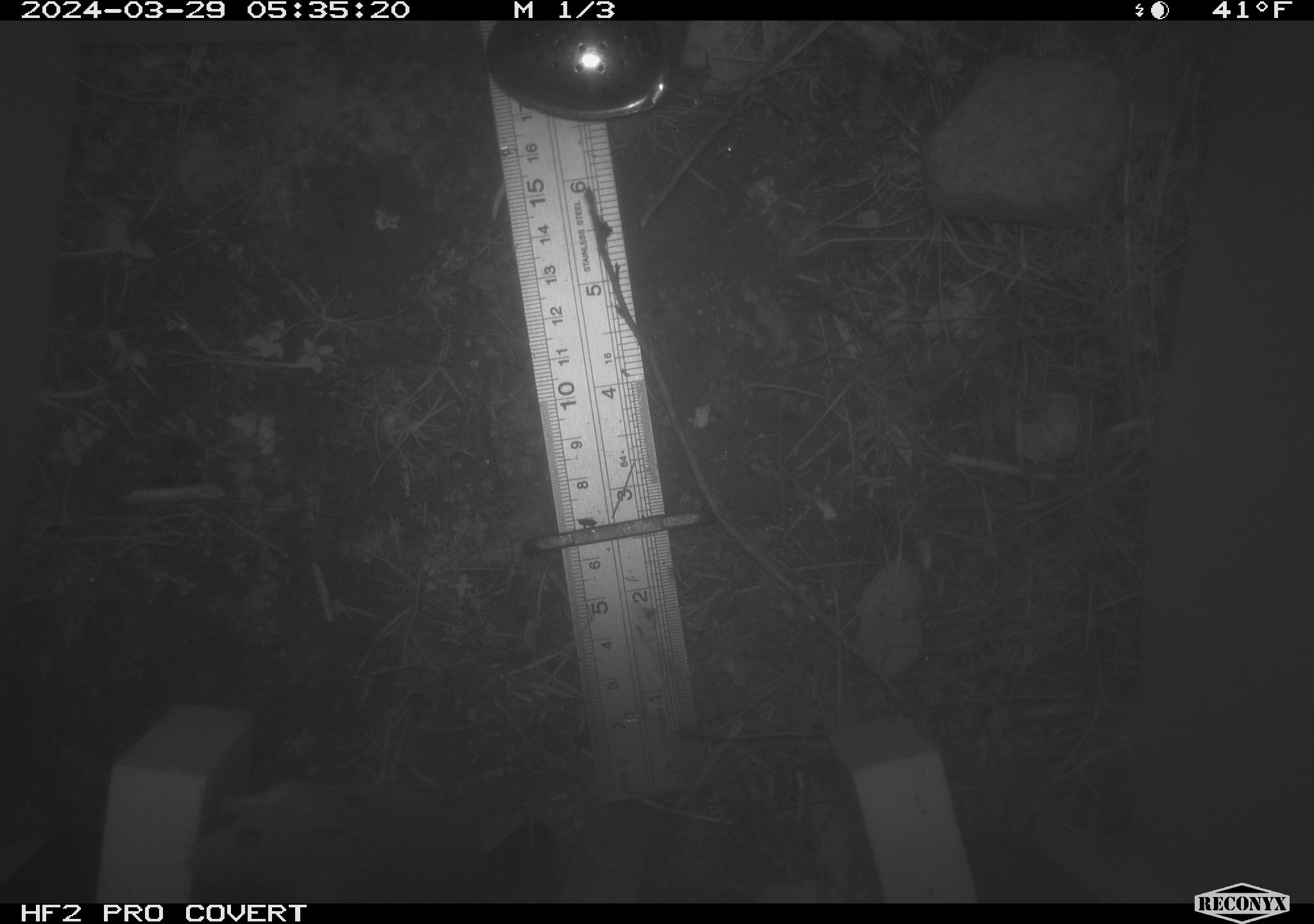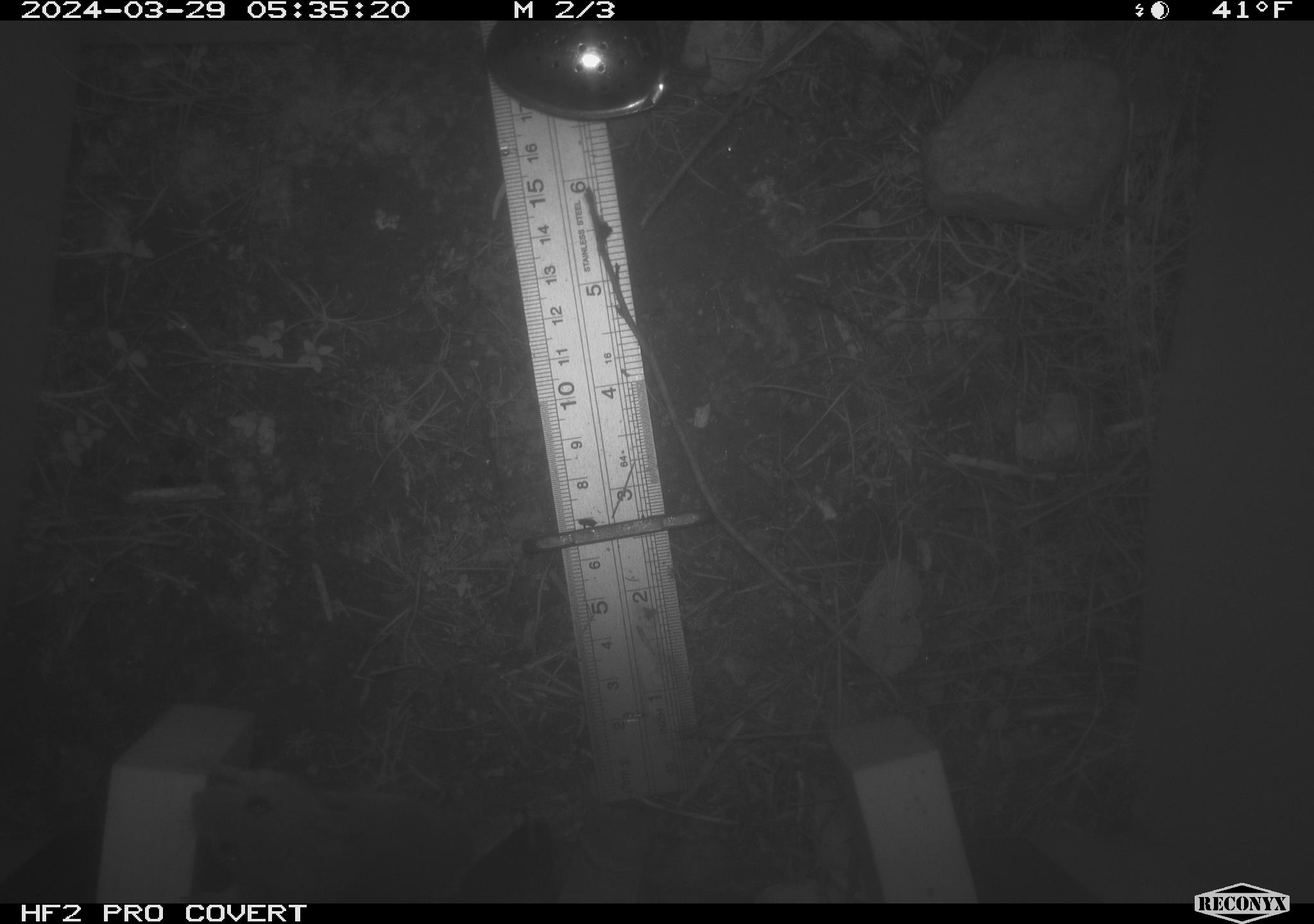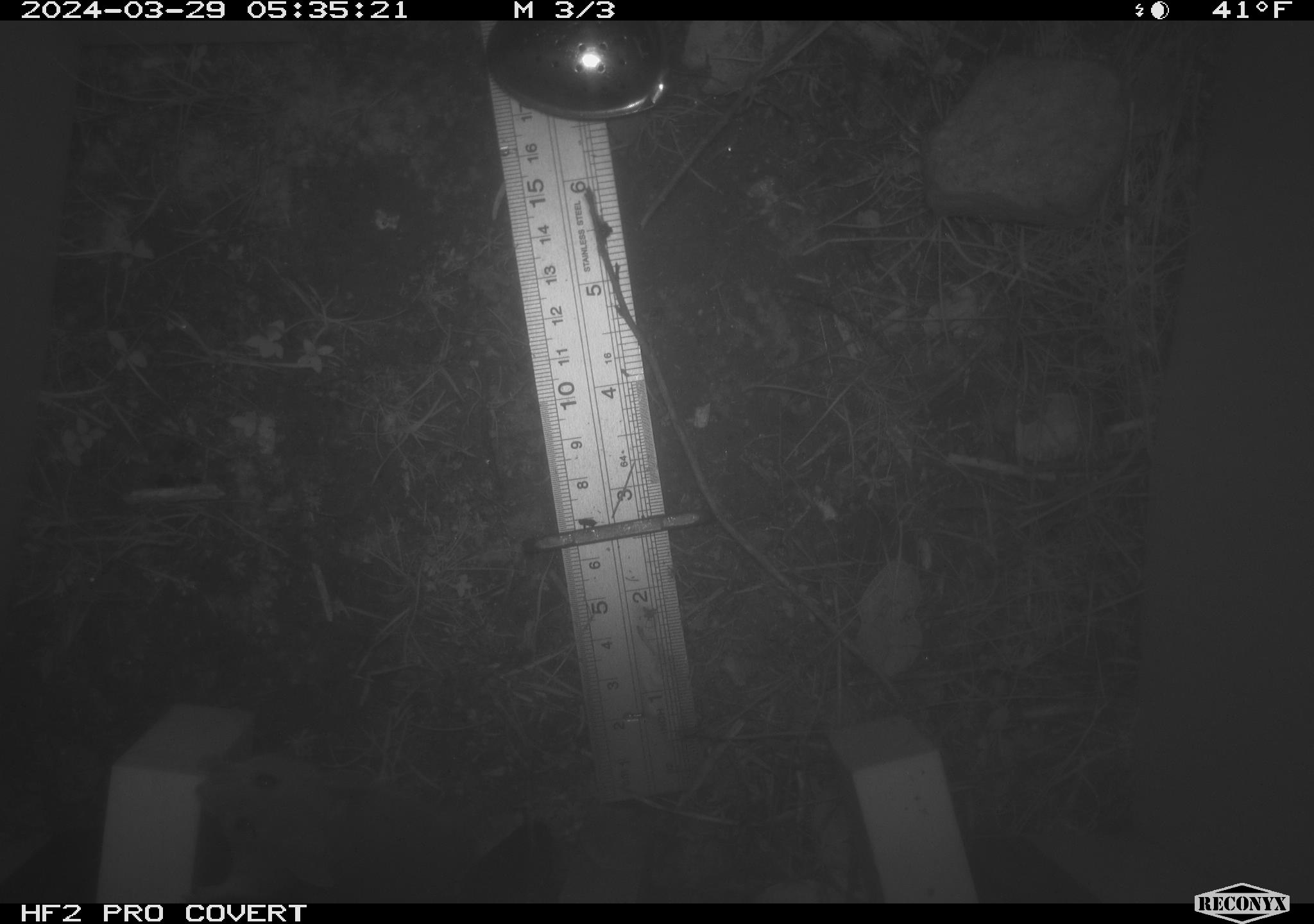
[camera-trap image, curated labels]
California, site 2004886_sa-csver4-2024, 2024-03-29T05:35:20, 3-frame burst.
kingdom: Animalia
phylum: Chordata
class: Mammalia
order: Rodentia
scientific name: Rodentia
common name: mouse species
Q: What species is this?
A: Mouse species (Rodentia).